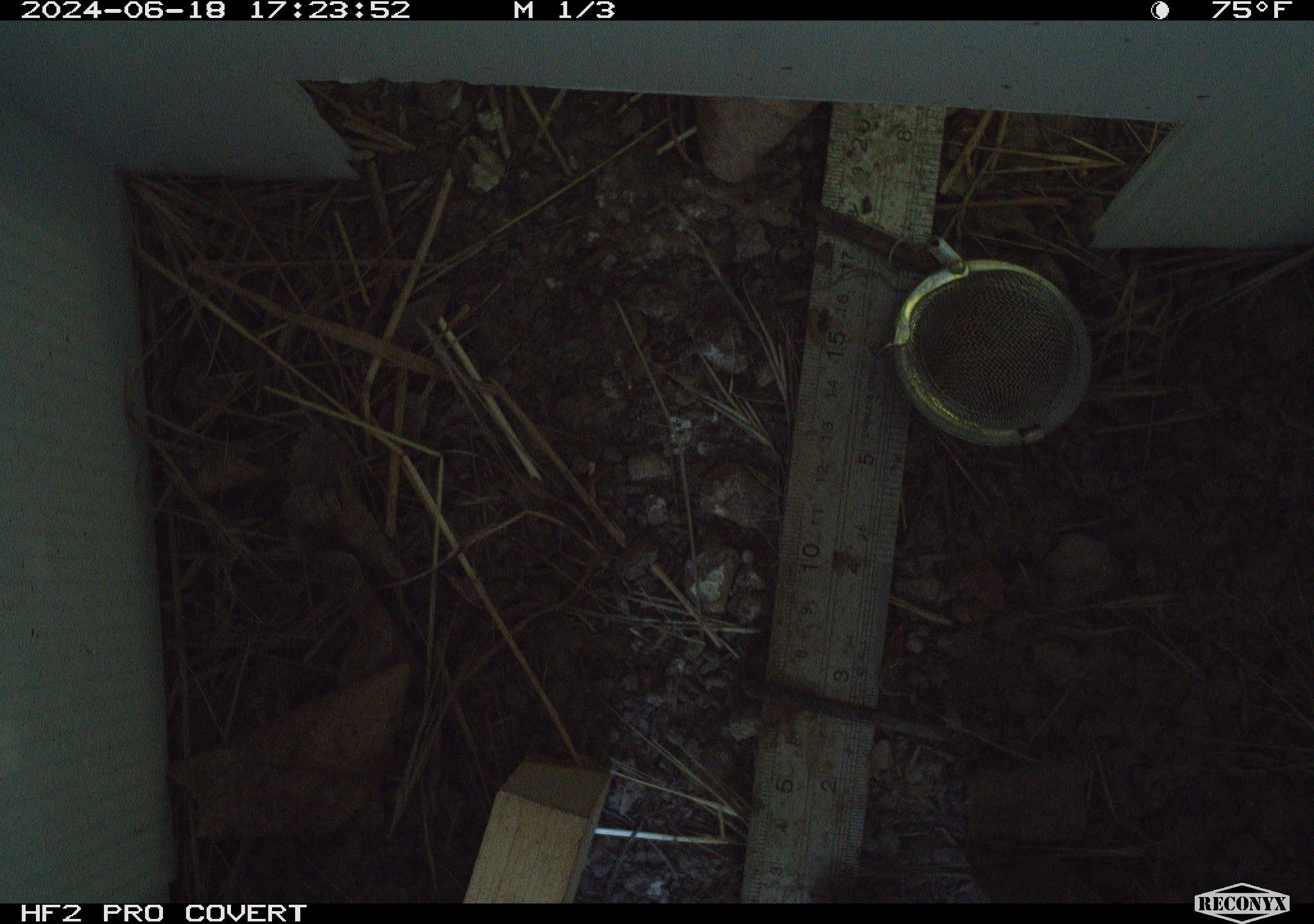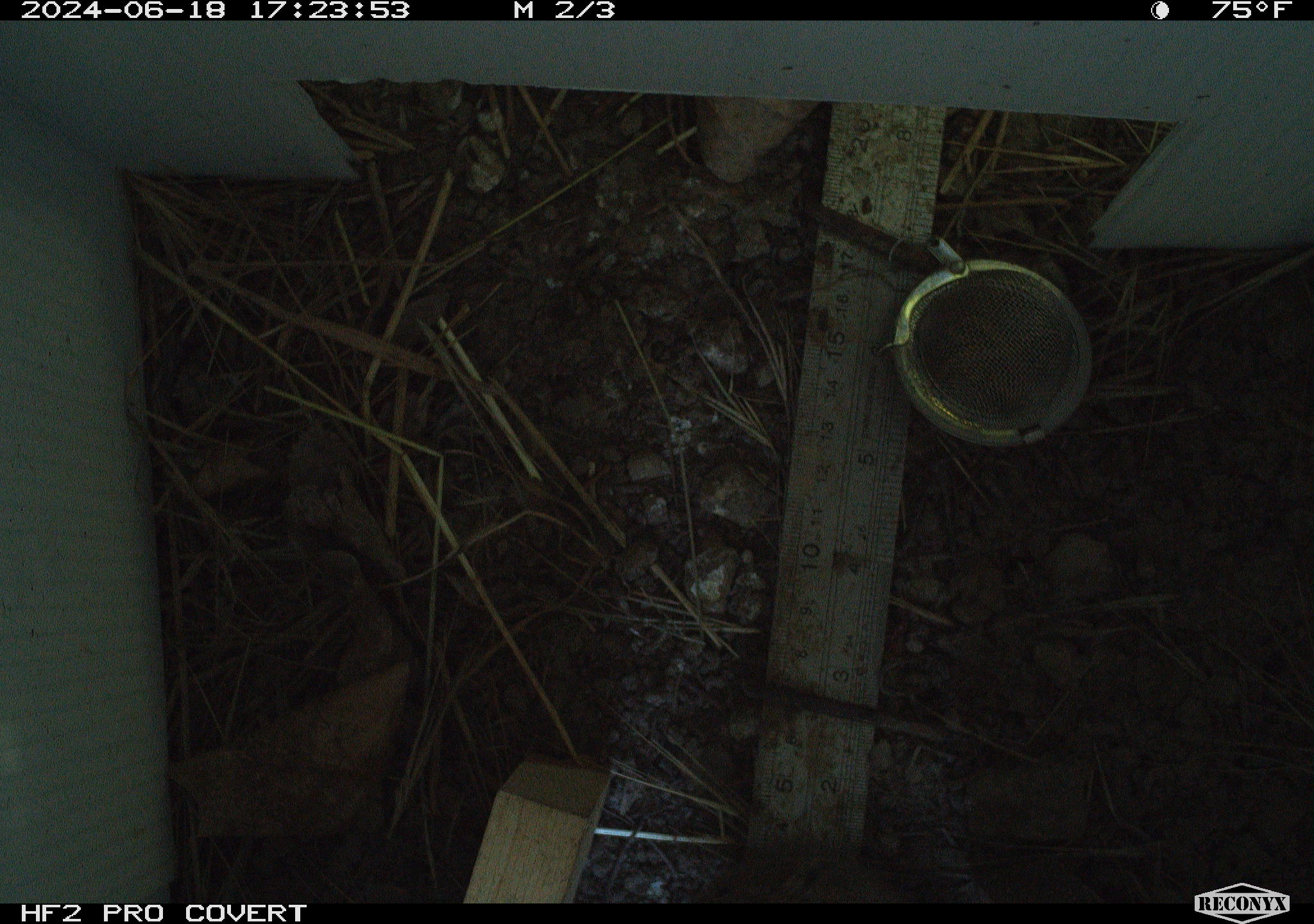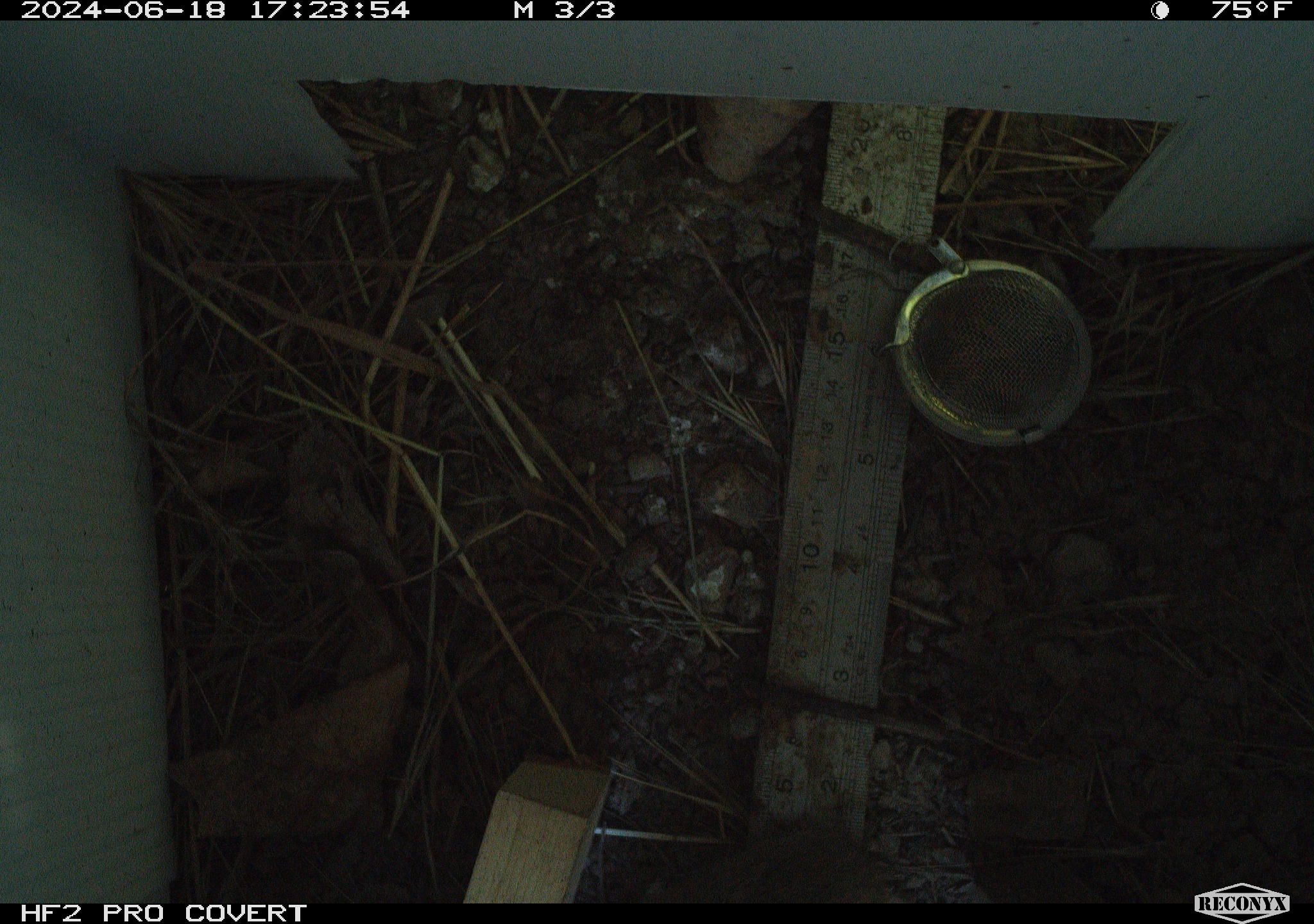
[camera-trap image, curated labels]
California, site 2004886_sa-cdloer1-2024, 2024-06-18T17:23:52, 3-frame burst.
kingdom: Animalia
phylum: Chordata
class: Mammalia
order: Rodentia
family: Cricetidae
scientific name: Arvicolinae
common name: voles, lemmings, and muskrats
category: arvicolinae subfamily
Arvicolinae subfamily (voles, lemmings, and muskrats) (Arvicolinae).